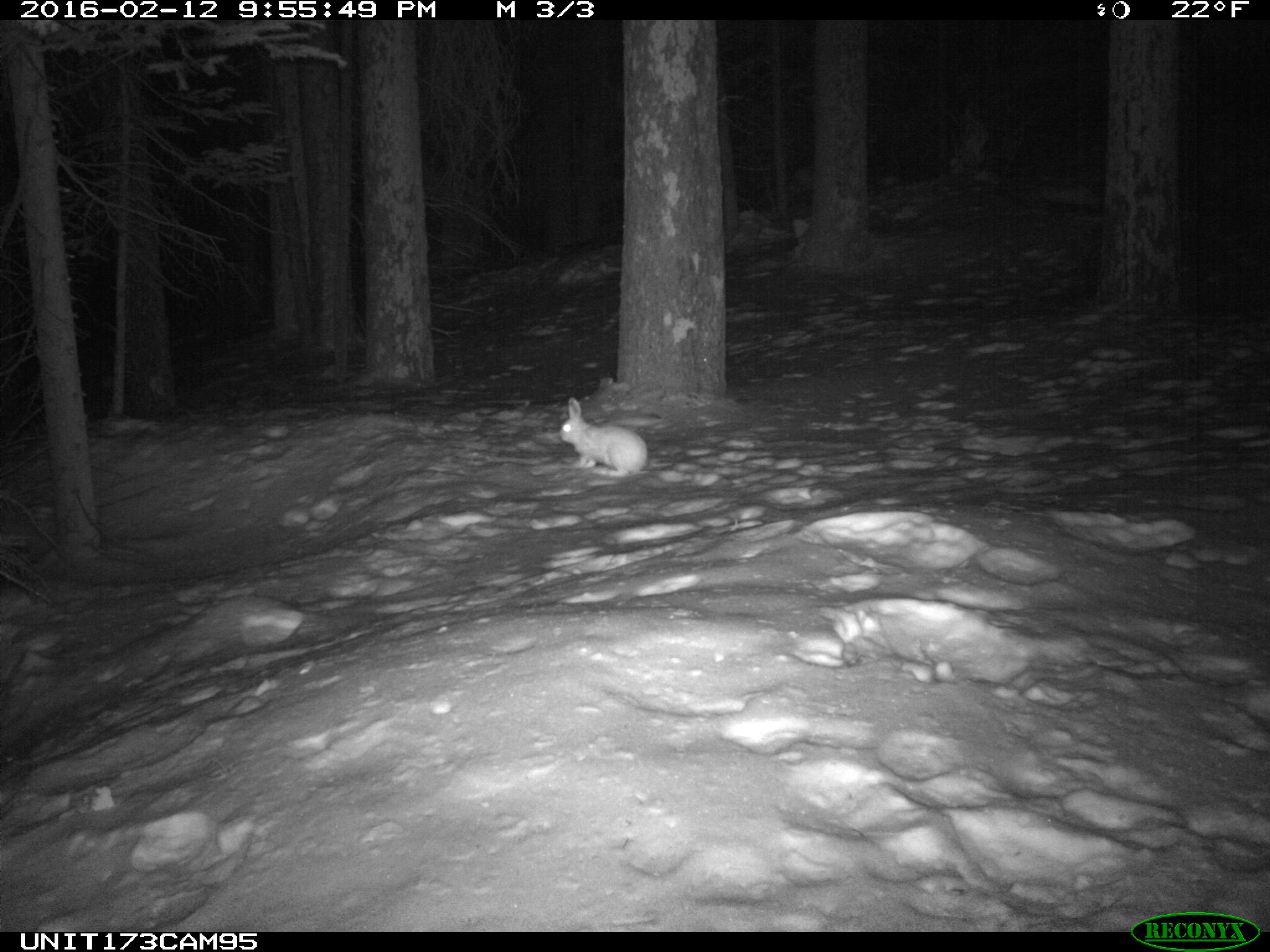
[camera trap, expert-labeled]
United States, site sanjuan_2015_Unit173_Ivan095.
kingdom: Animalia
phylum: Chordata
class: Mammalia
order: Lagomorpha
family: Leporidae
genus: Lepus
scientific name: Lepus americanus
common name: snowshoe hare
Lepus americanus (snowshoe hare).